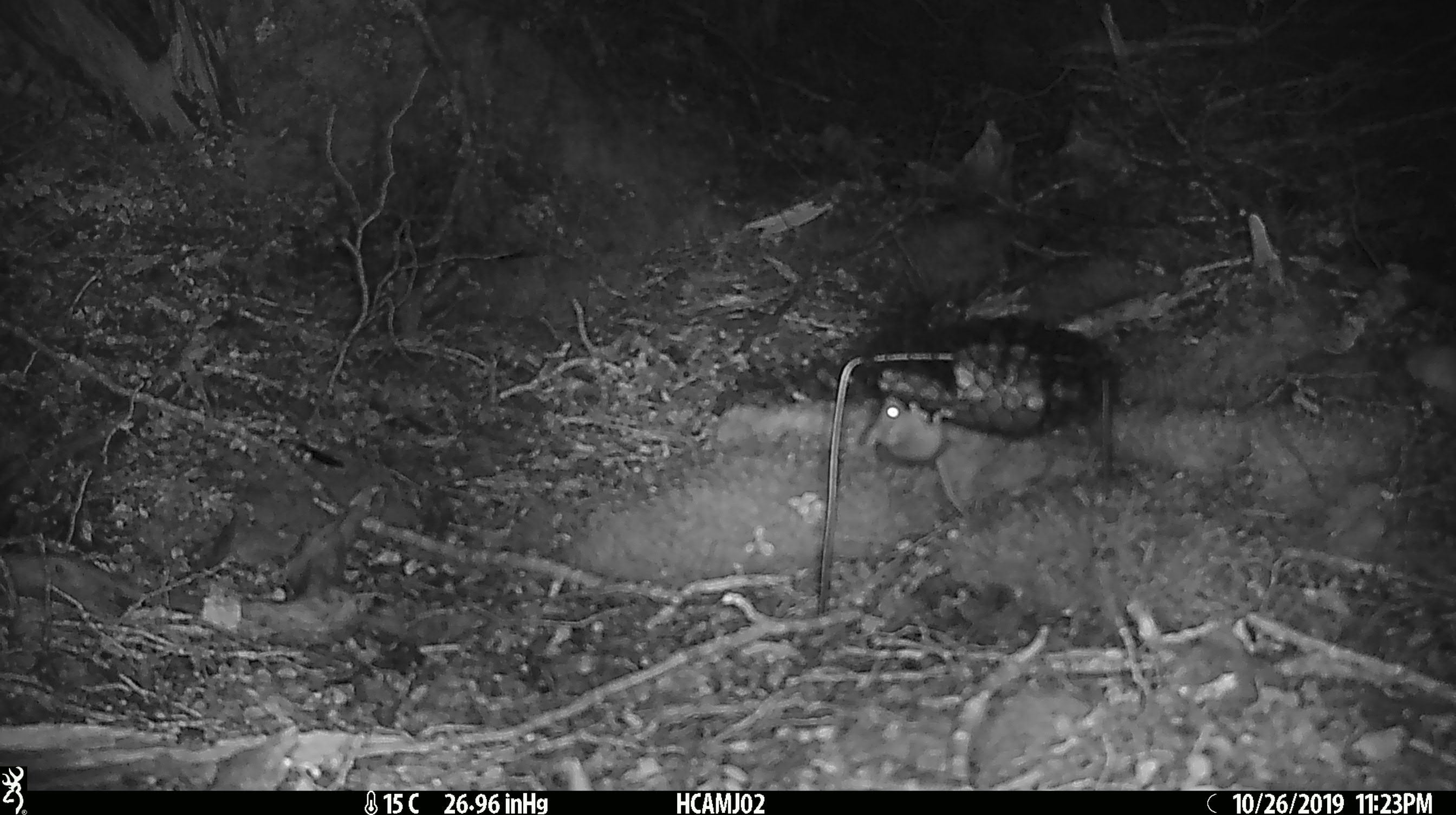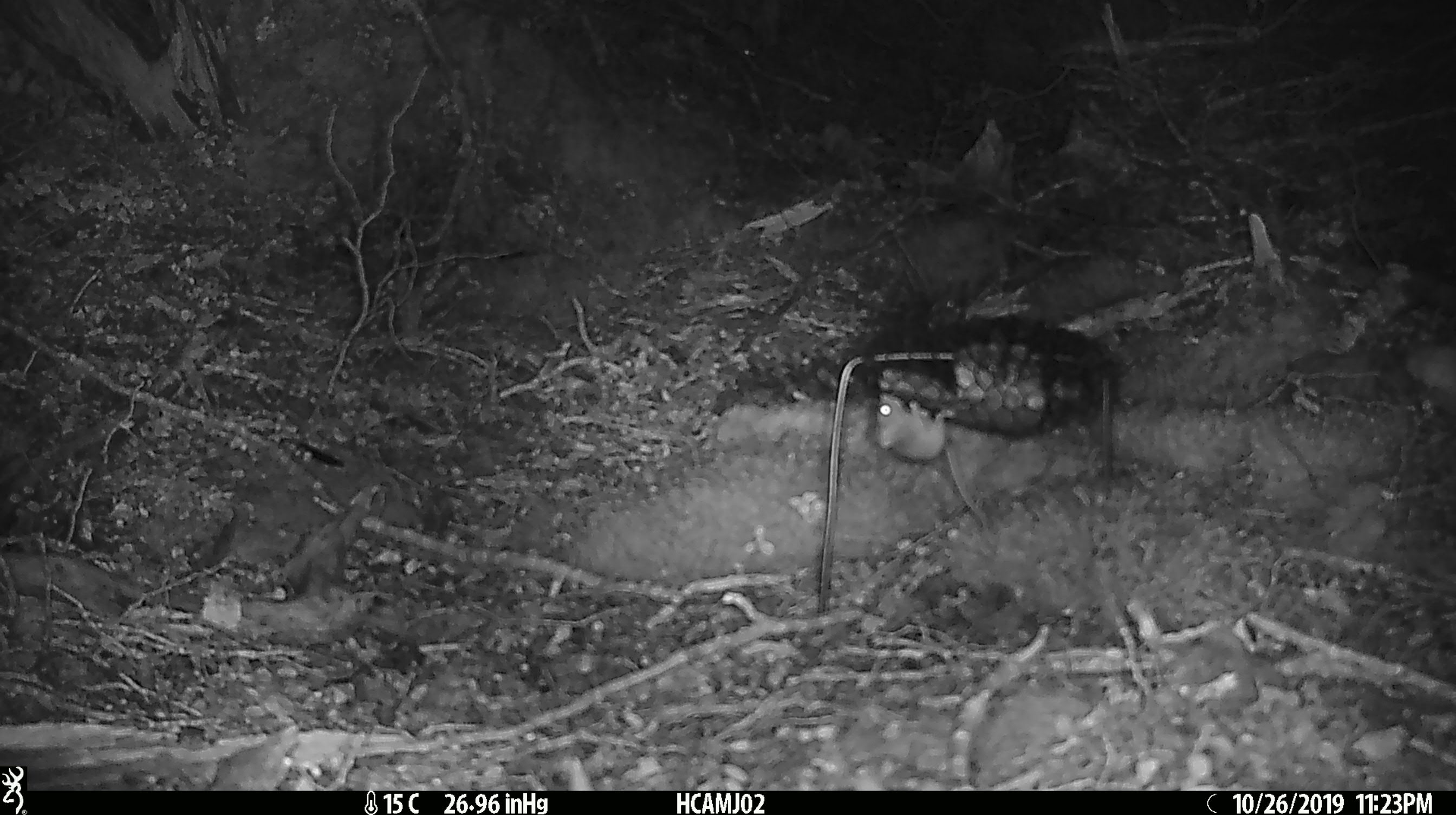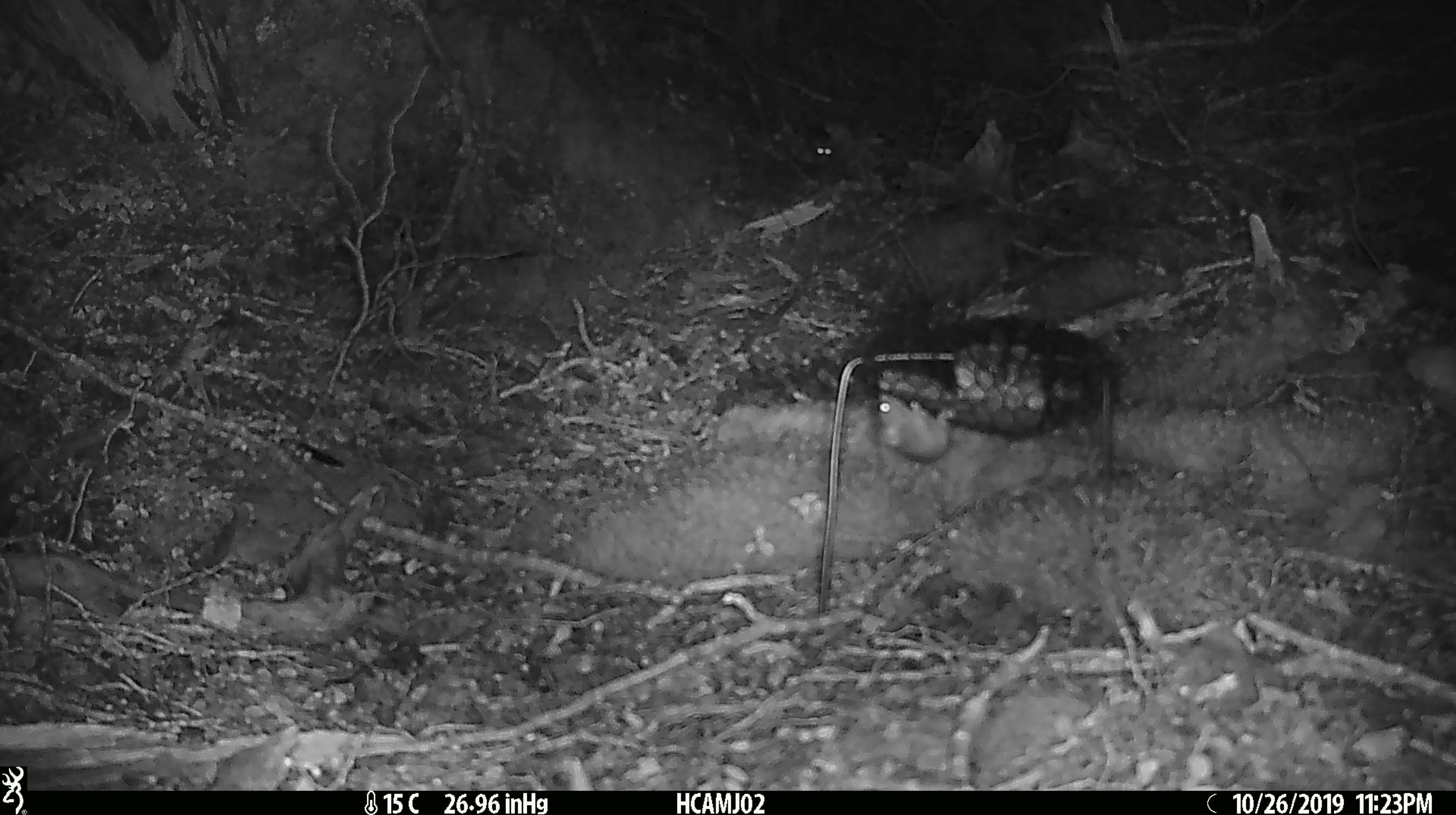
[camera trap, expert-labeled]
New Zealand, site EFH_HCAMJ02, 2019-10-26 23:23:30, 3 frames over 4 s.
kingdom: Animalia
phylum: Chordata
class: Mammalia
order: Rodentia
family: Muridae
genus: Mus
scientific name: Mus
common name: mouse